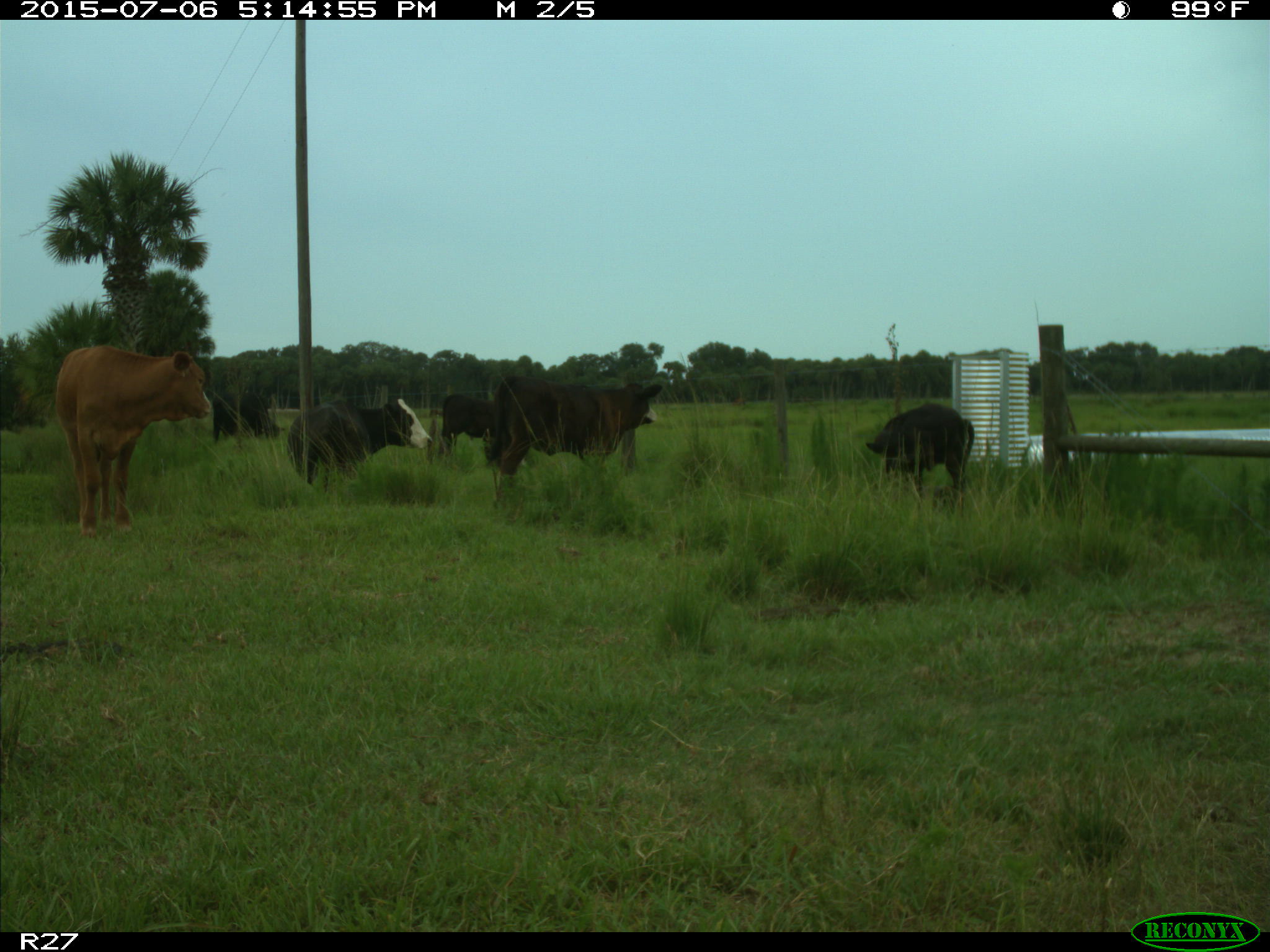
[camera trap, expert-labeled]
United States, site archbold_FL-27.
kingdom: Animalia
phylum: Chordata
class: Mammalia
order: Artiodactyla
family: Bovidae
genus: Bos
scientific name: Bos taurus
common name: domestic cow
Bos taurus (domestic cow).